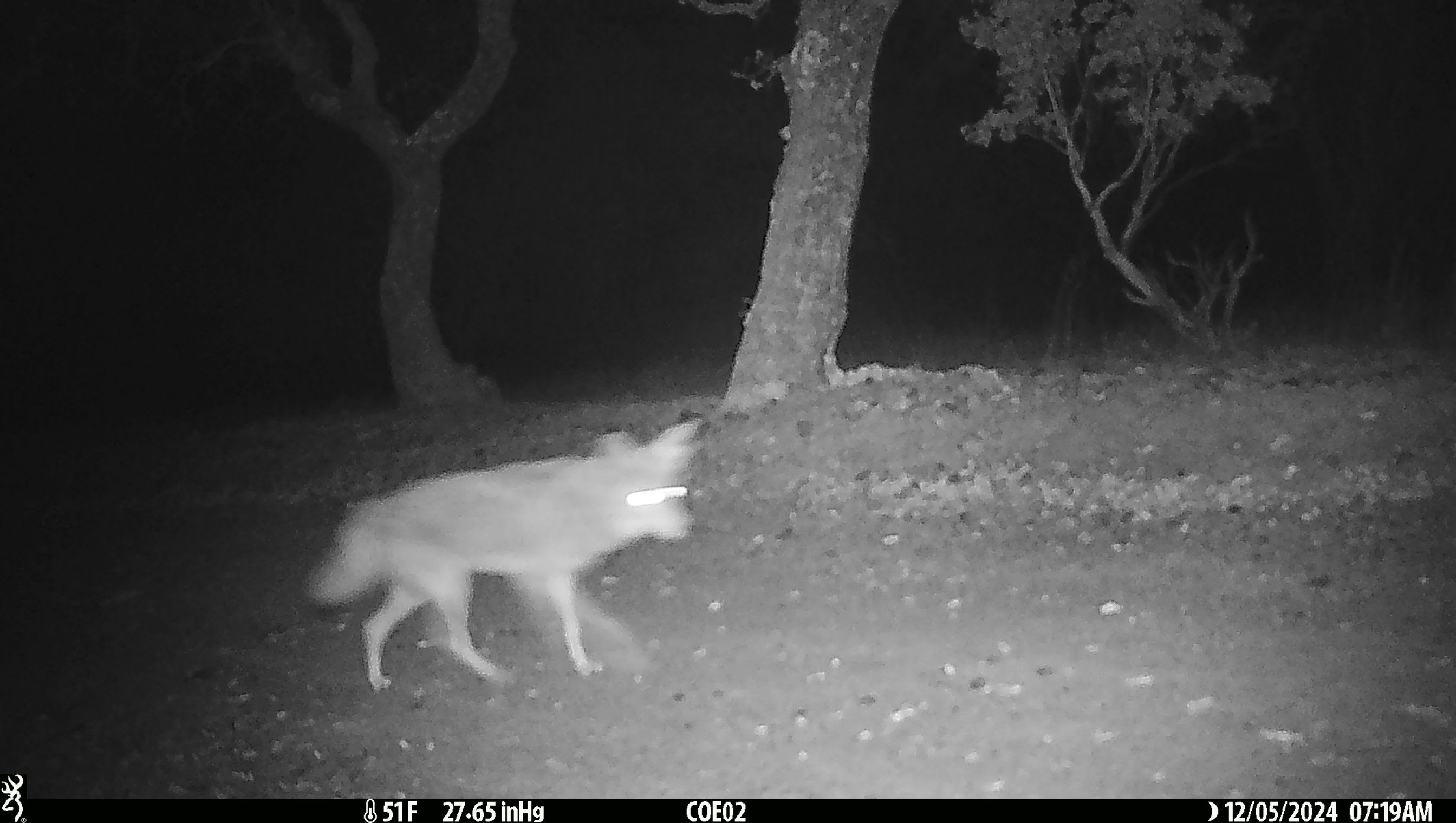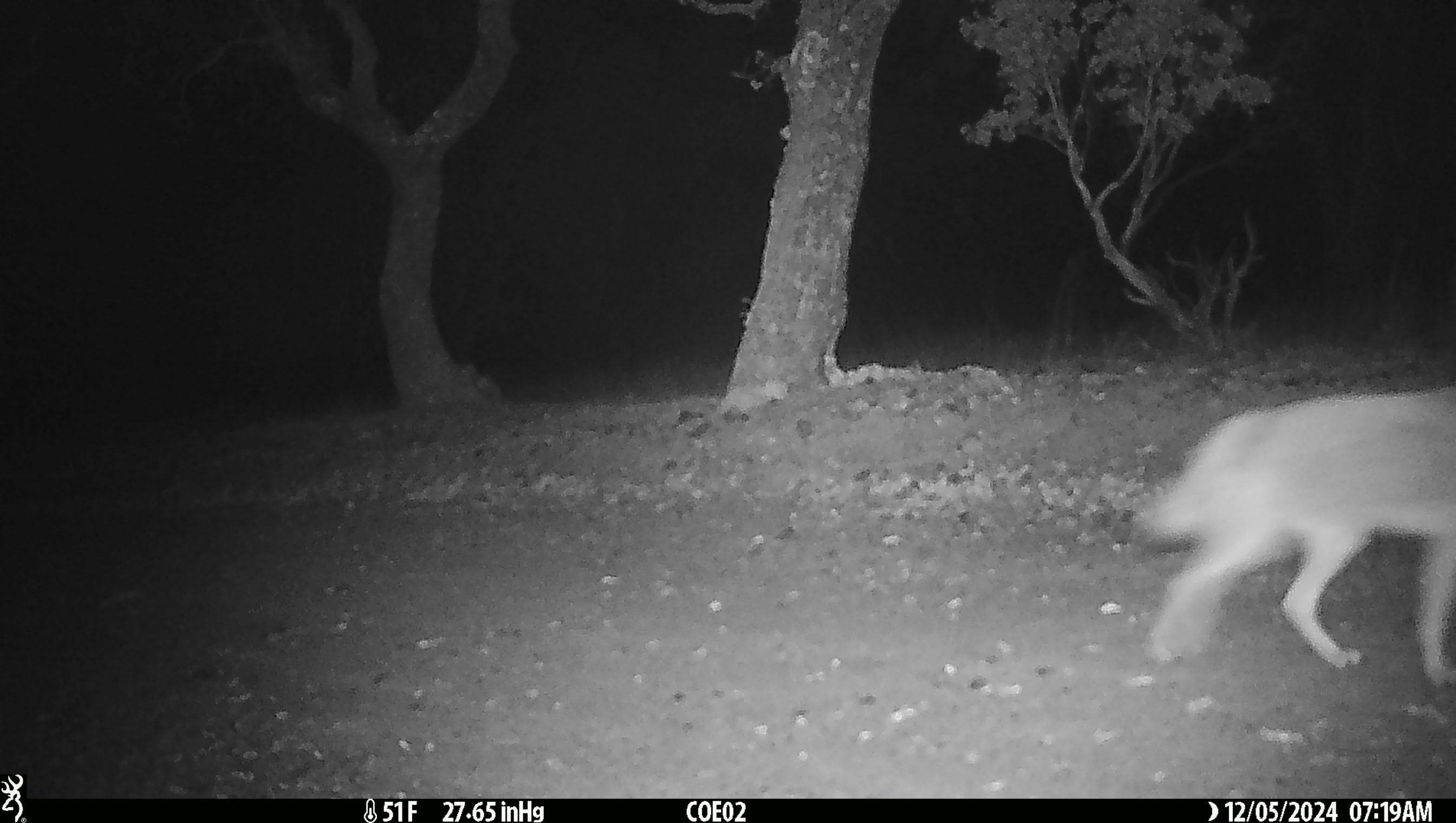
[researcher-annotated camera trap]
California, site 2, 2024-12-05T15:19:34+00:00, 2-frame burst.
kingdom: Animalia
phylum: Chordata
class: Mammalia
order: Carnivora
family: Canidae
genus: Canis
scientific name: Canis latrans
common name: coyote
Coyote (Canis latrans).